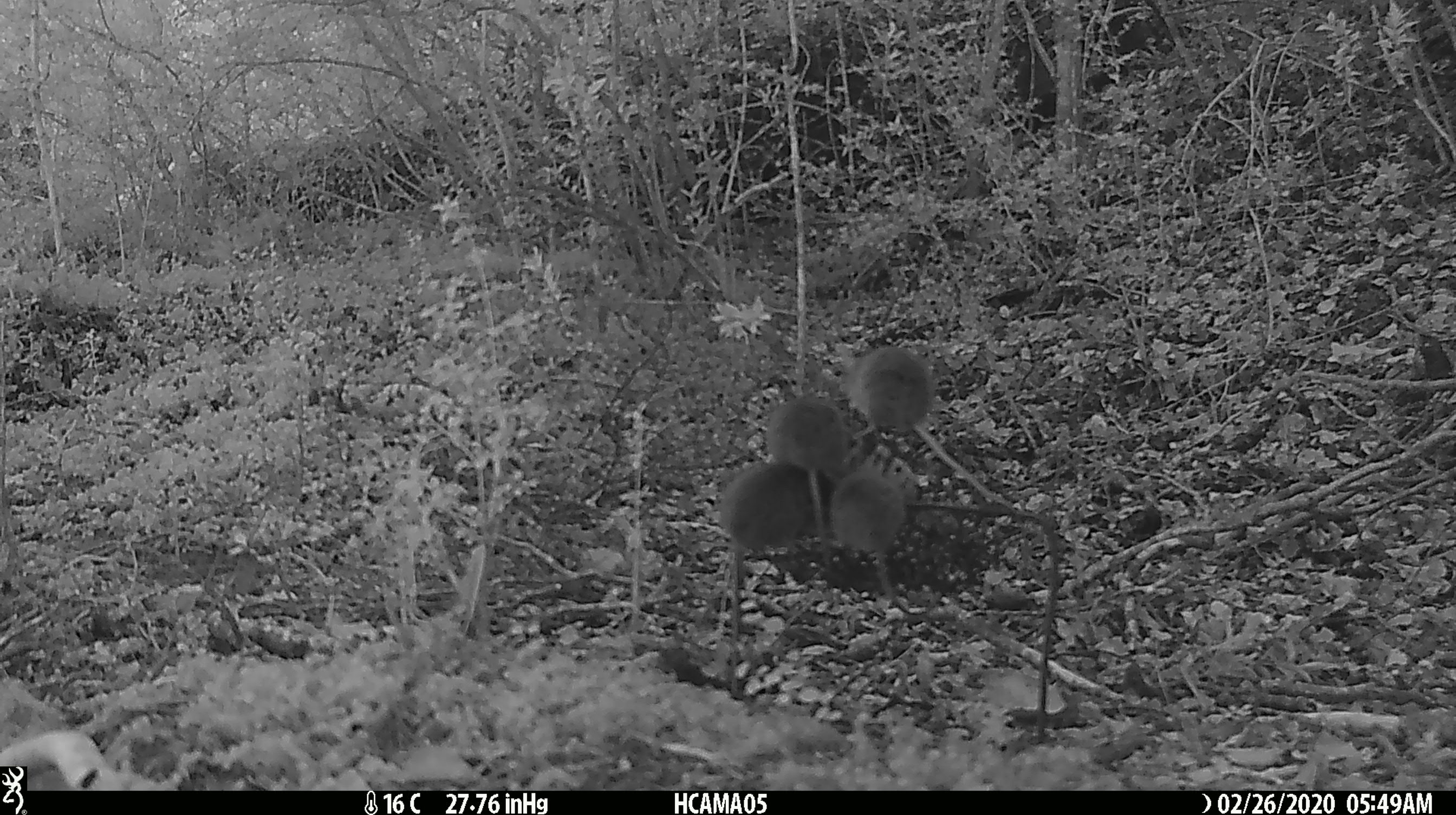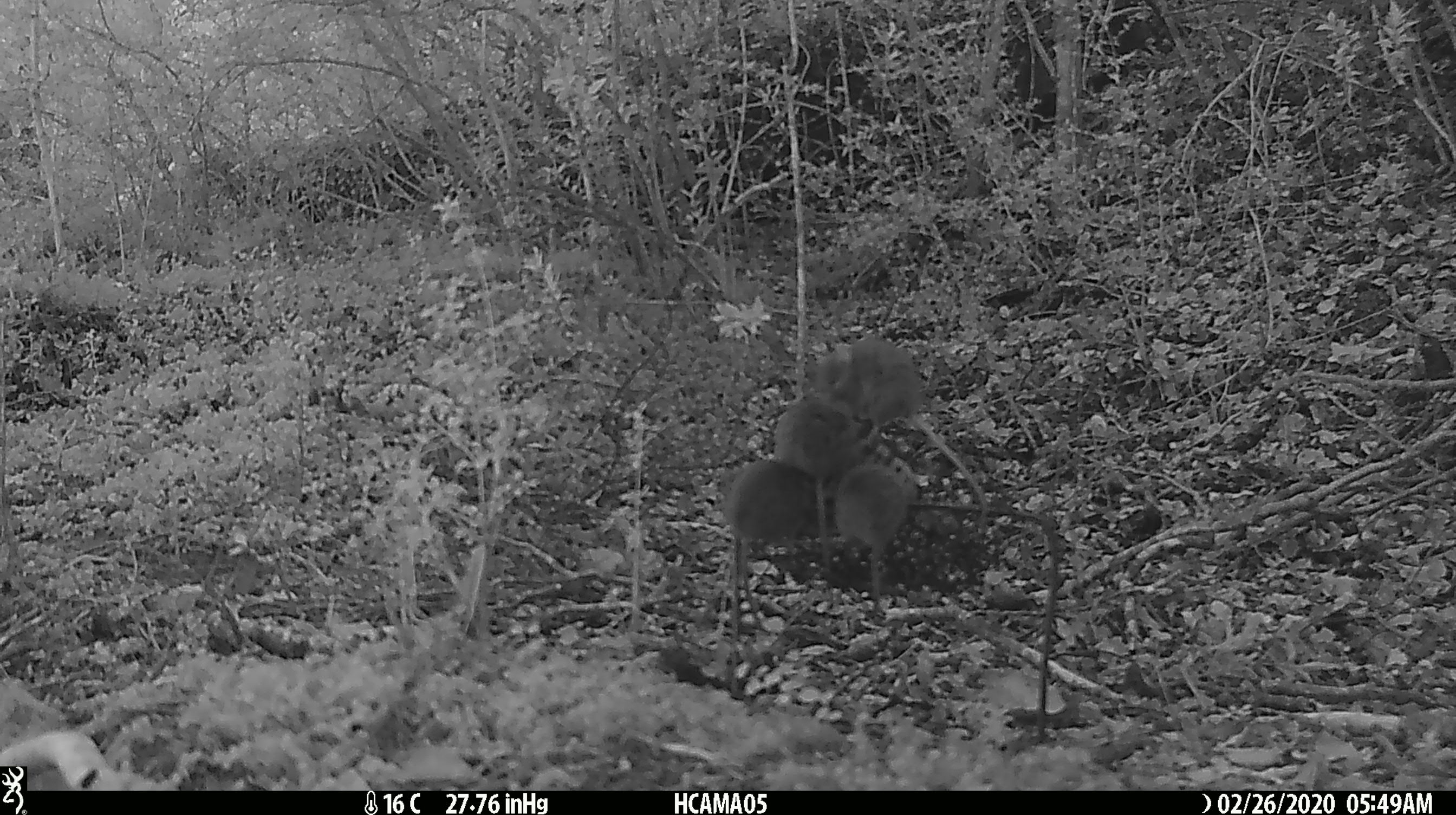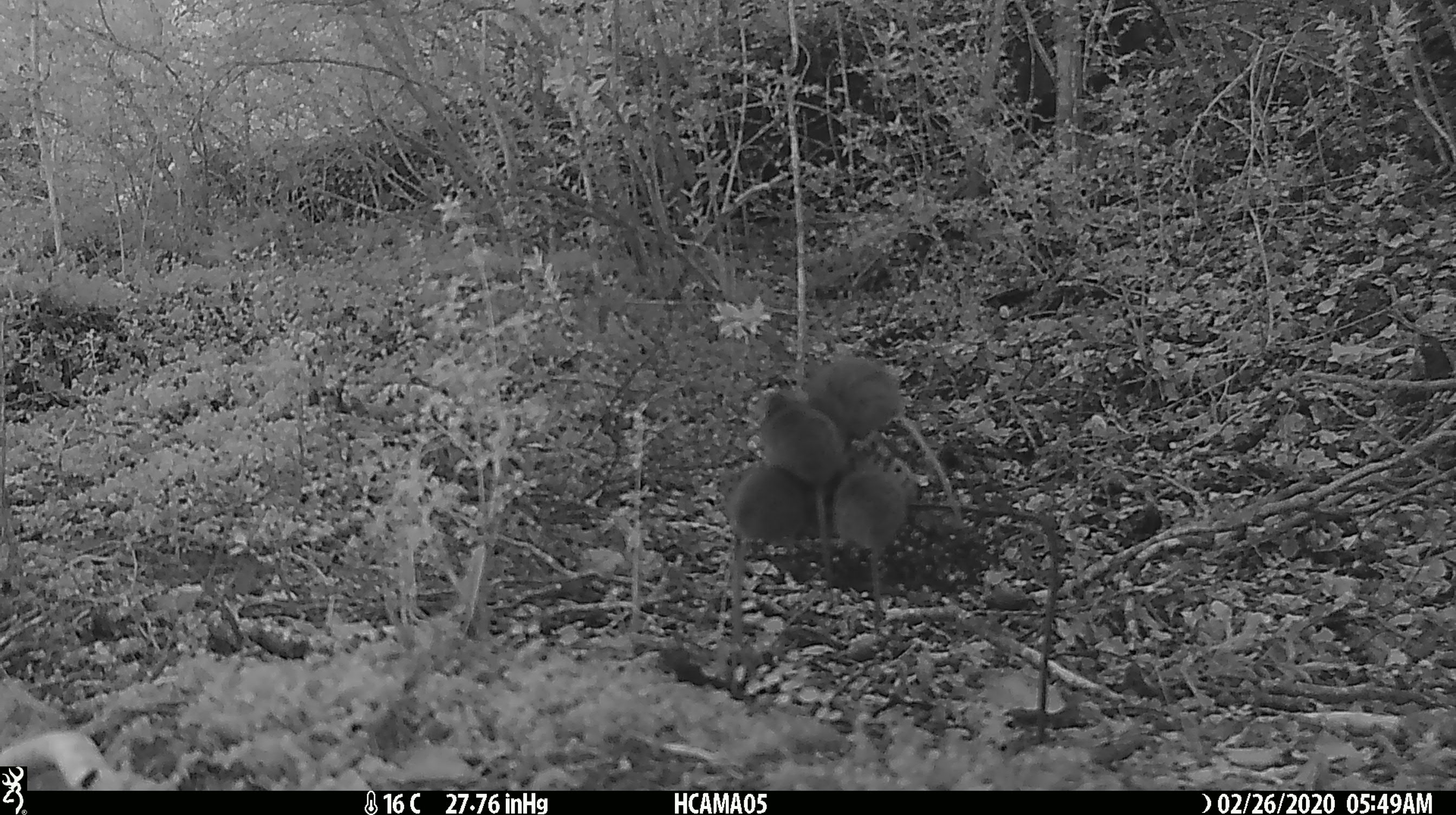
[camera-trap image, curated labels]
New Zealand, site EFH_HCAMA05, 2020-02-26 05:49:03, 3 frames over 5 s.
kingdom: Animalia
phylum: Chordata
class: Mammalia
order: Rodentia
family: Muridae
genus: Mus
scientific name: Mus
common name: mouse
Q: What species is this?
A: Mouse (Mus).